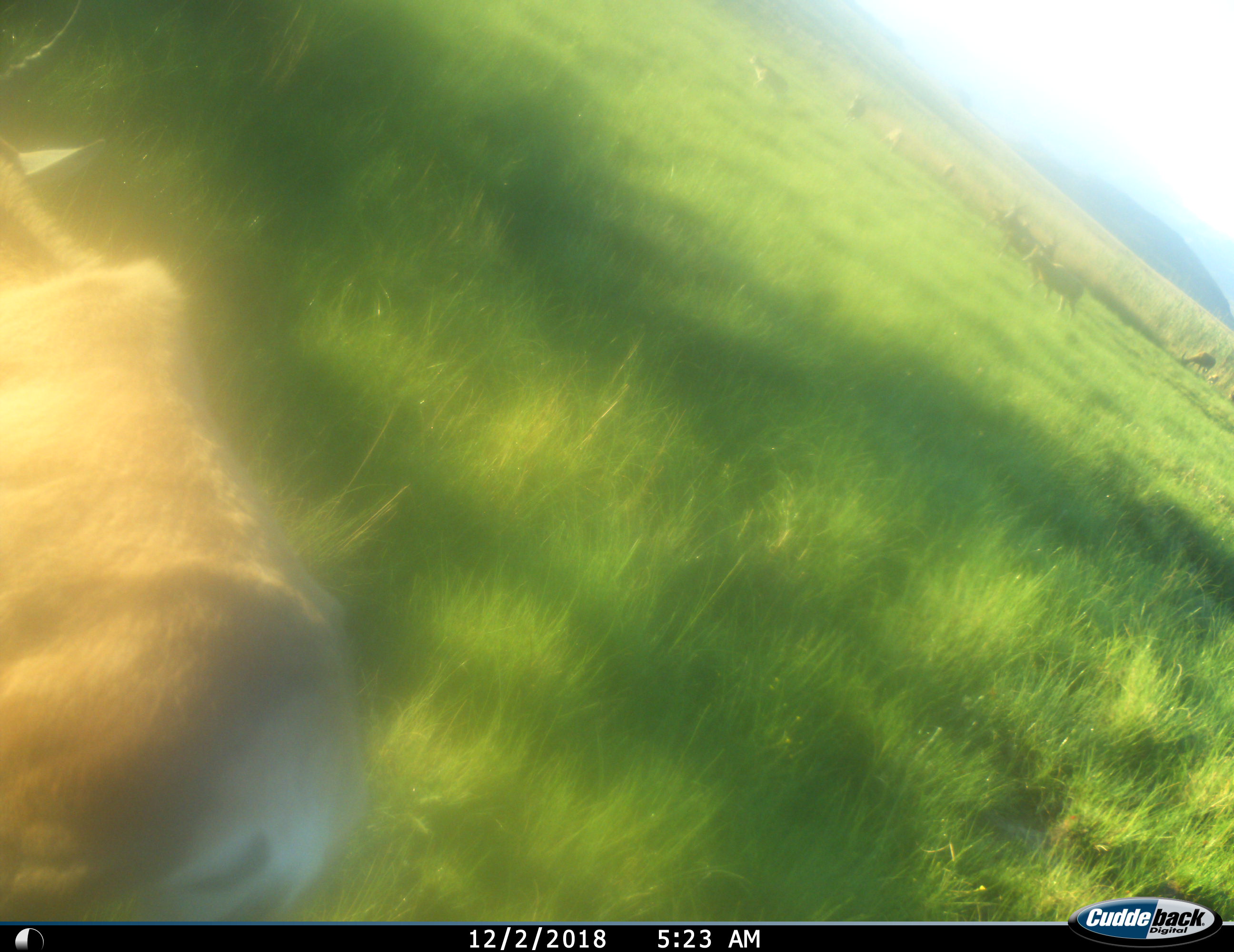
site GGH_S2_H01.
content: unidentified animal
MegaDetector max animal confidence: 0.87